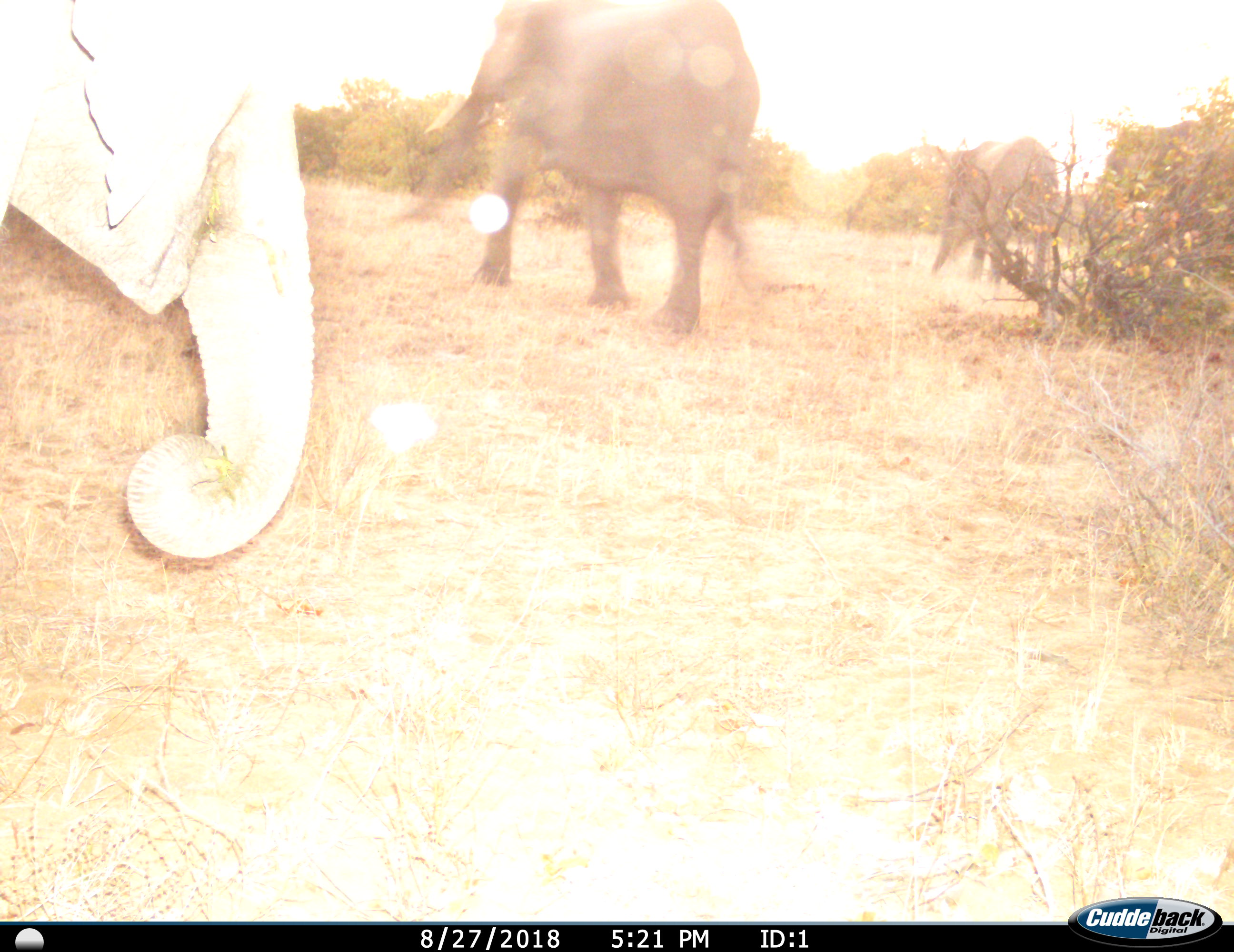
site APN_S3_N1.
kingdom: Animalia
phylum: Chordata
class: Mammalia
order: Proboscidea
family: Elephantidae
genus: Loxodonta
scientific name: Loxodonta africana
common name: african bush elephant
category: elephant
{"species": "elephant (african bush elephant) (Loxodonta africana)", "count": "3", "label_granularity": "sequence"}